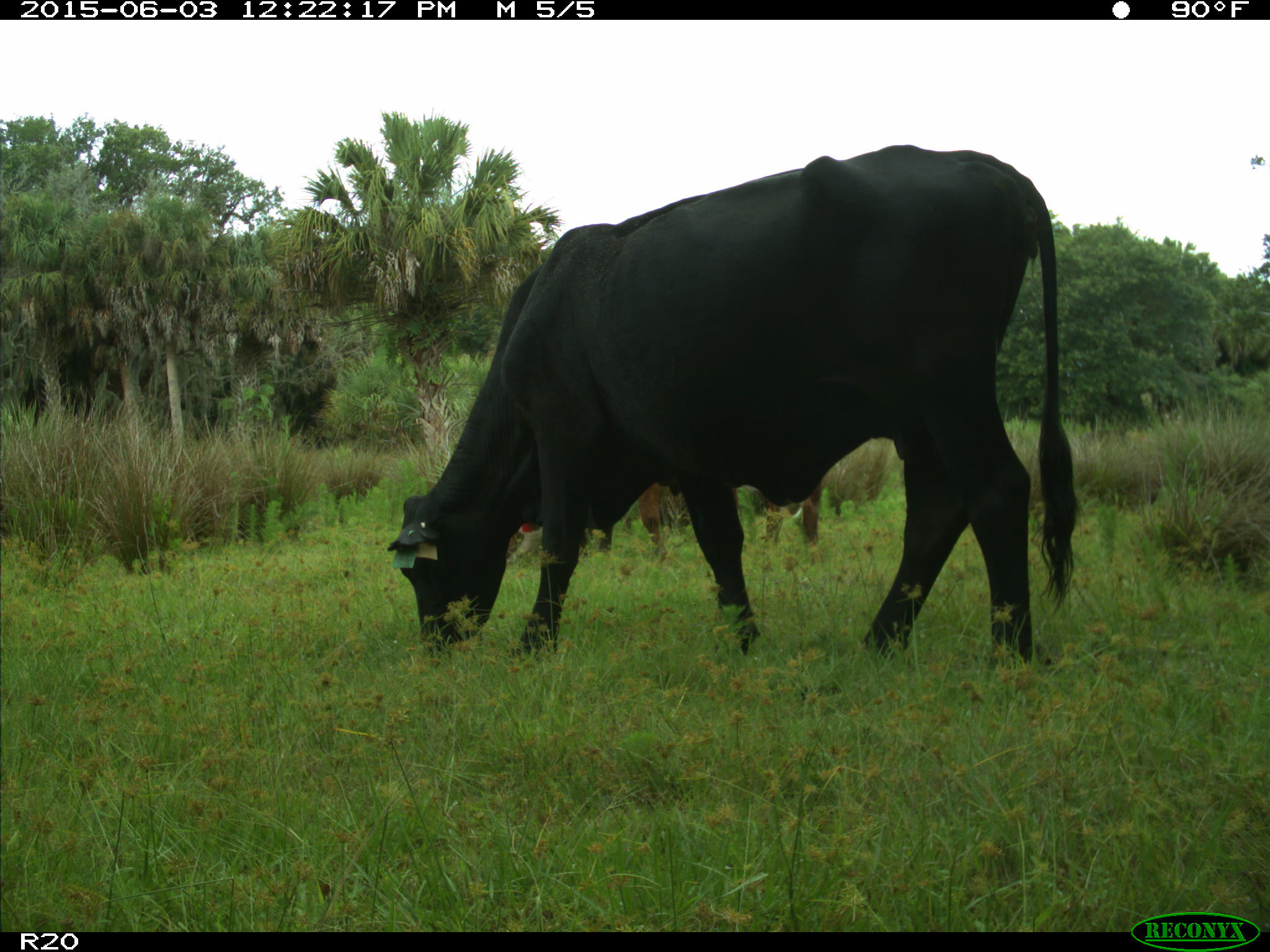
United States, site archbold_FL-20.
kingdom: Animalia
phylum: Chordata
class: Mammalia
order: Artiodactyla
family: Bovidae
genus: Bos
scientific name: Bos taurus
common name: domestic cow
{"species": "Bos taurus (domestic cow)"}